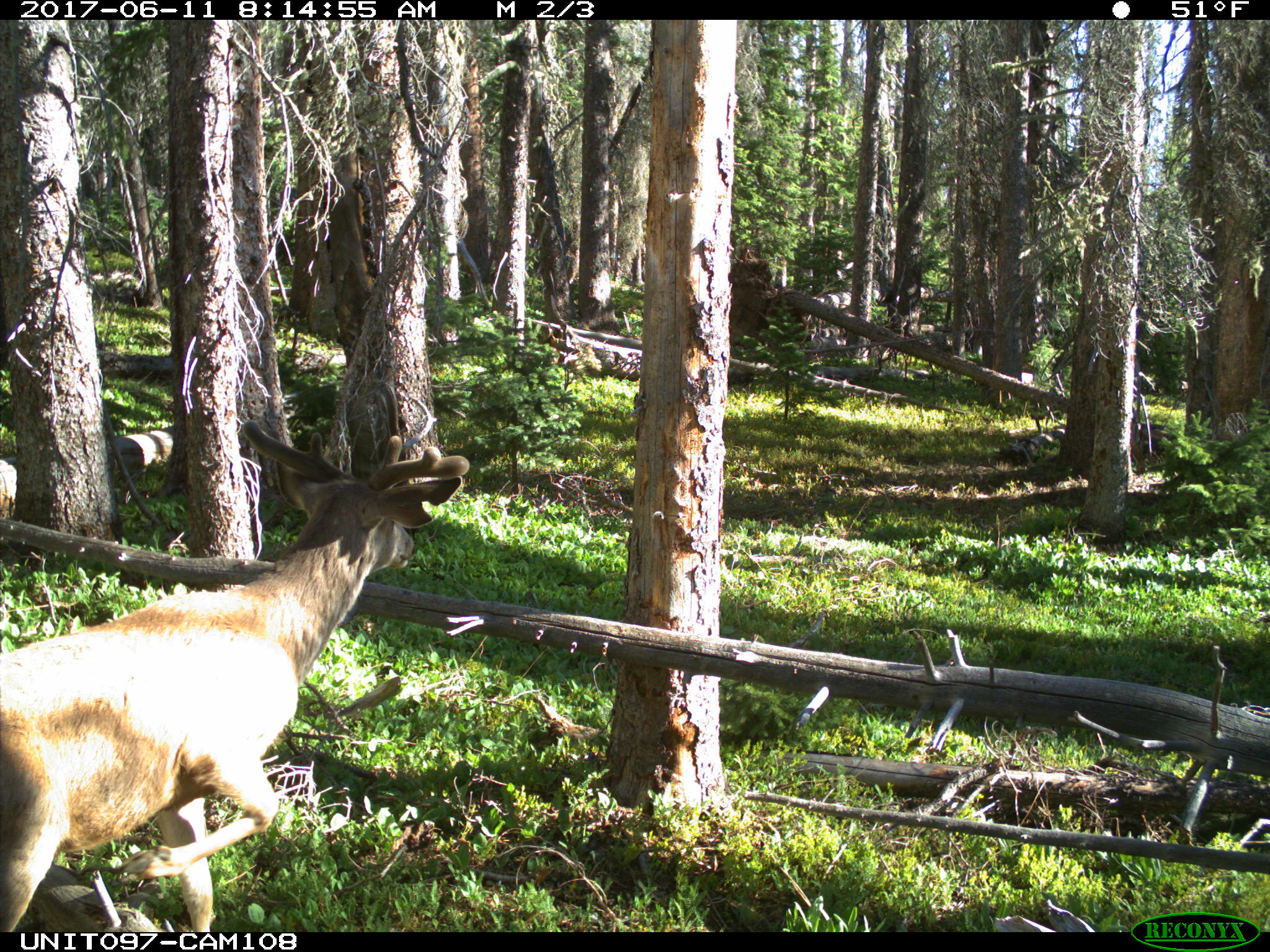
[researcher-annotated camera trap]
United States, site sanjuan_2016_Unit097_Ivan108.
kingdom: Animalia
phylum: Chordata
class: Mammalia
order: Artiodactyla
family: Cervidae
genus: Odocoileus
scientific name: Odocoileus hemionus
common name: mule deer